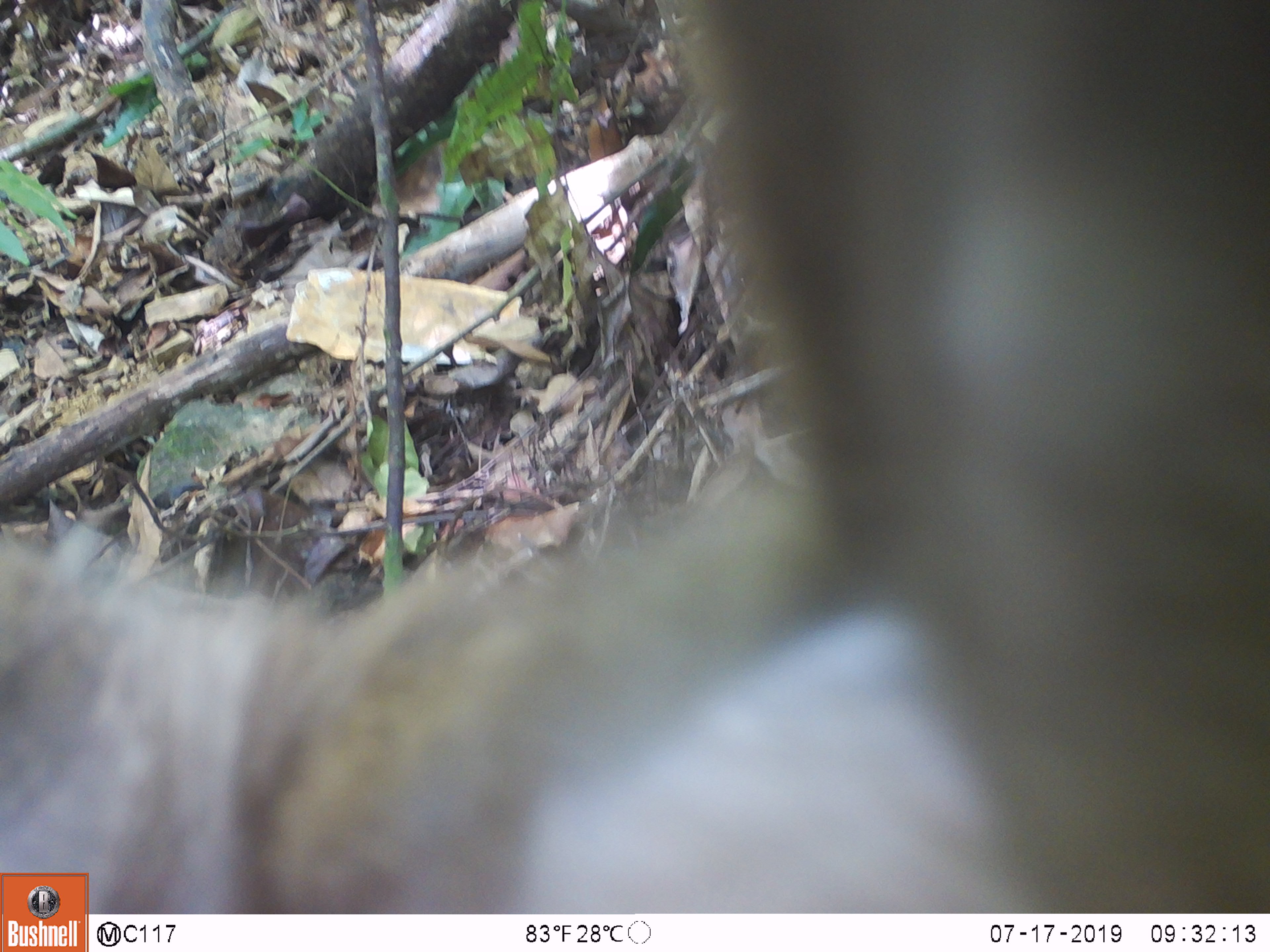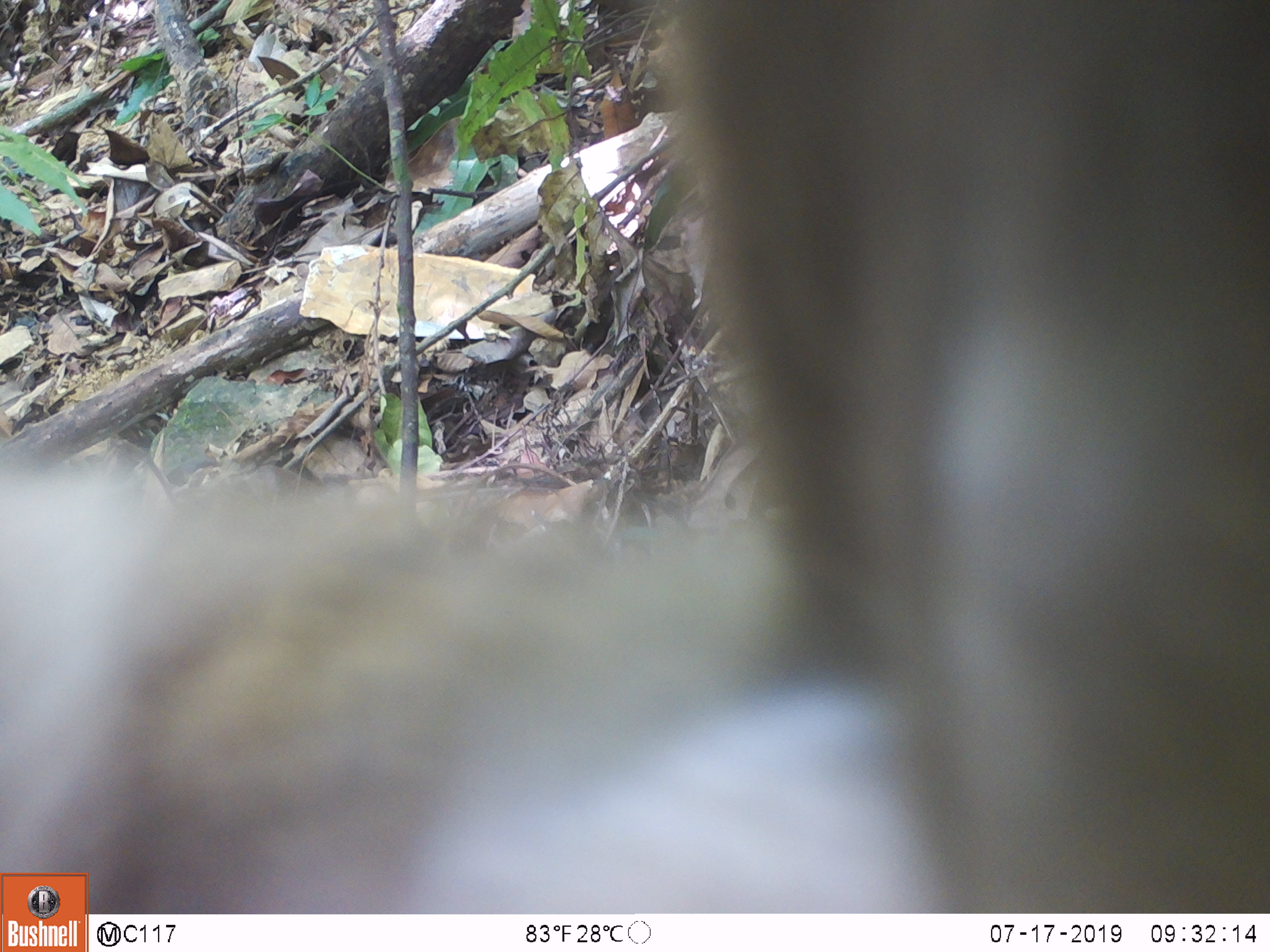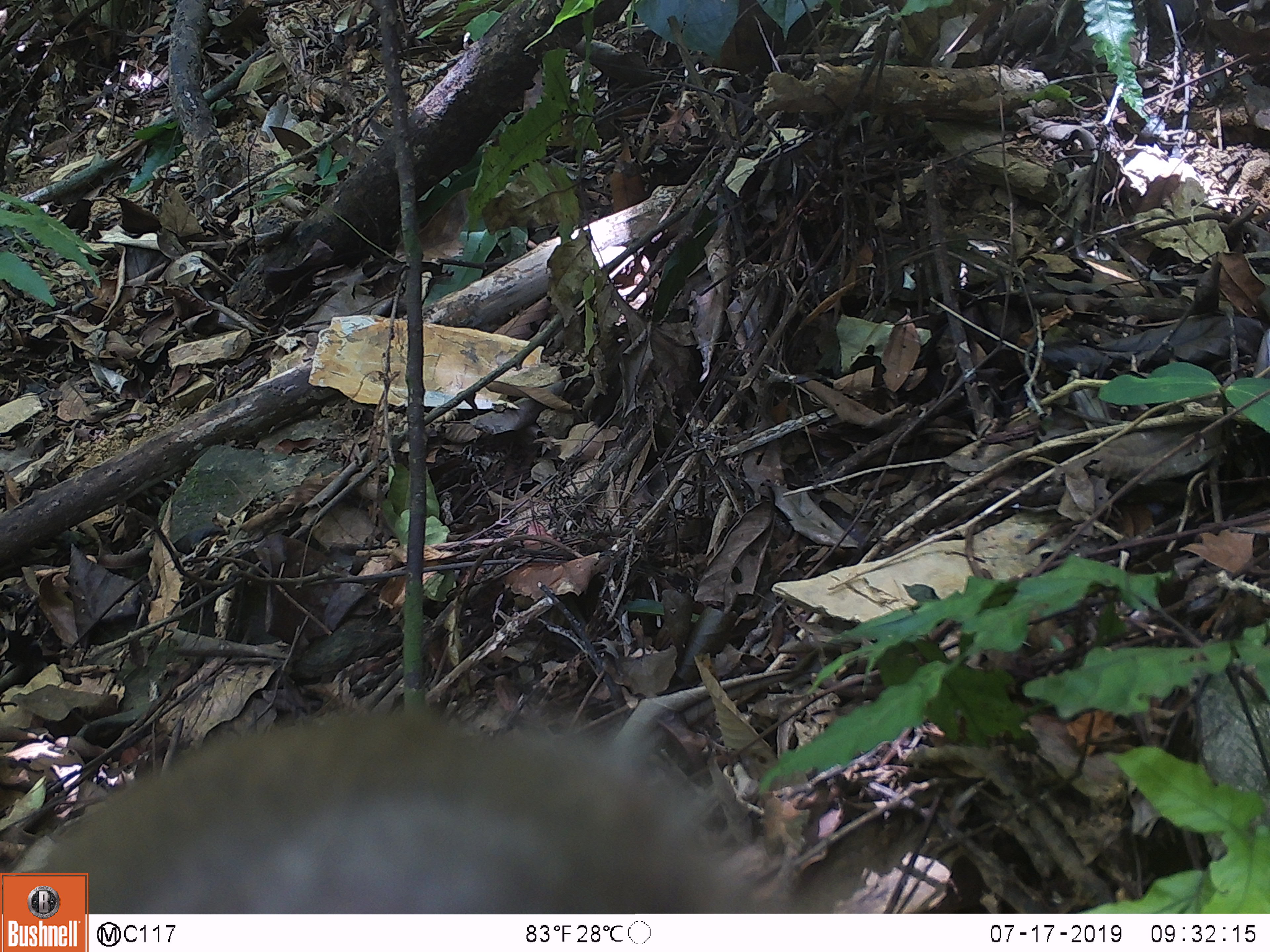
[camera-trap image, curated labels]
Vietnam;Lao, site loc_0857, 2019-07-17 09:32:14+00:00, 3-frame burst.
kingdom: Animalia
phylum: Chordata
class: Mammalia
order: Primates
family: Cercopithecidae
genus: Macaca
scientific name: Macaca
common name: macaque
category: macaque not stump tailed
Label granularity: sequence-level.